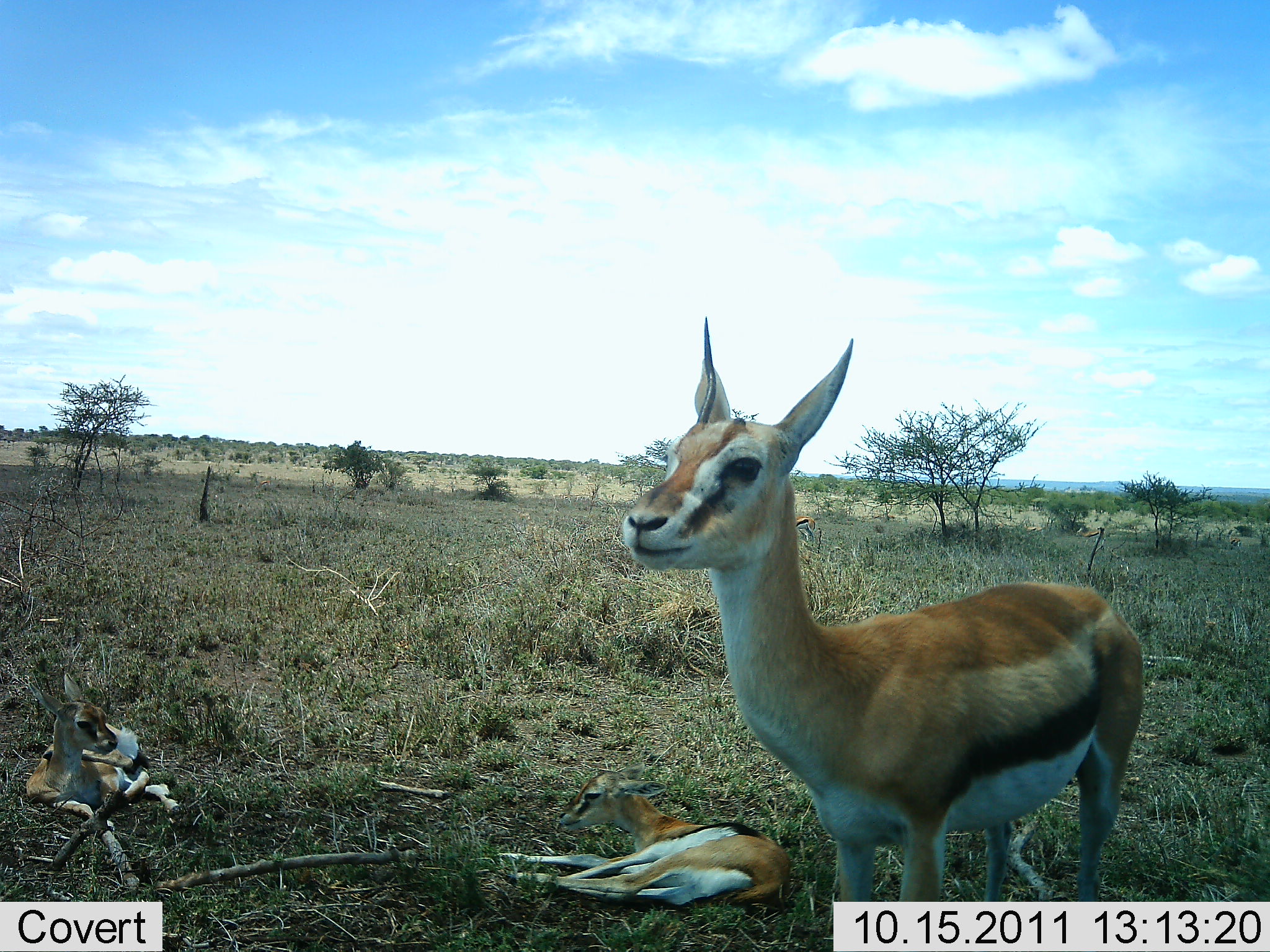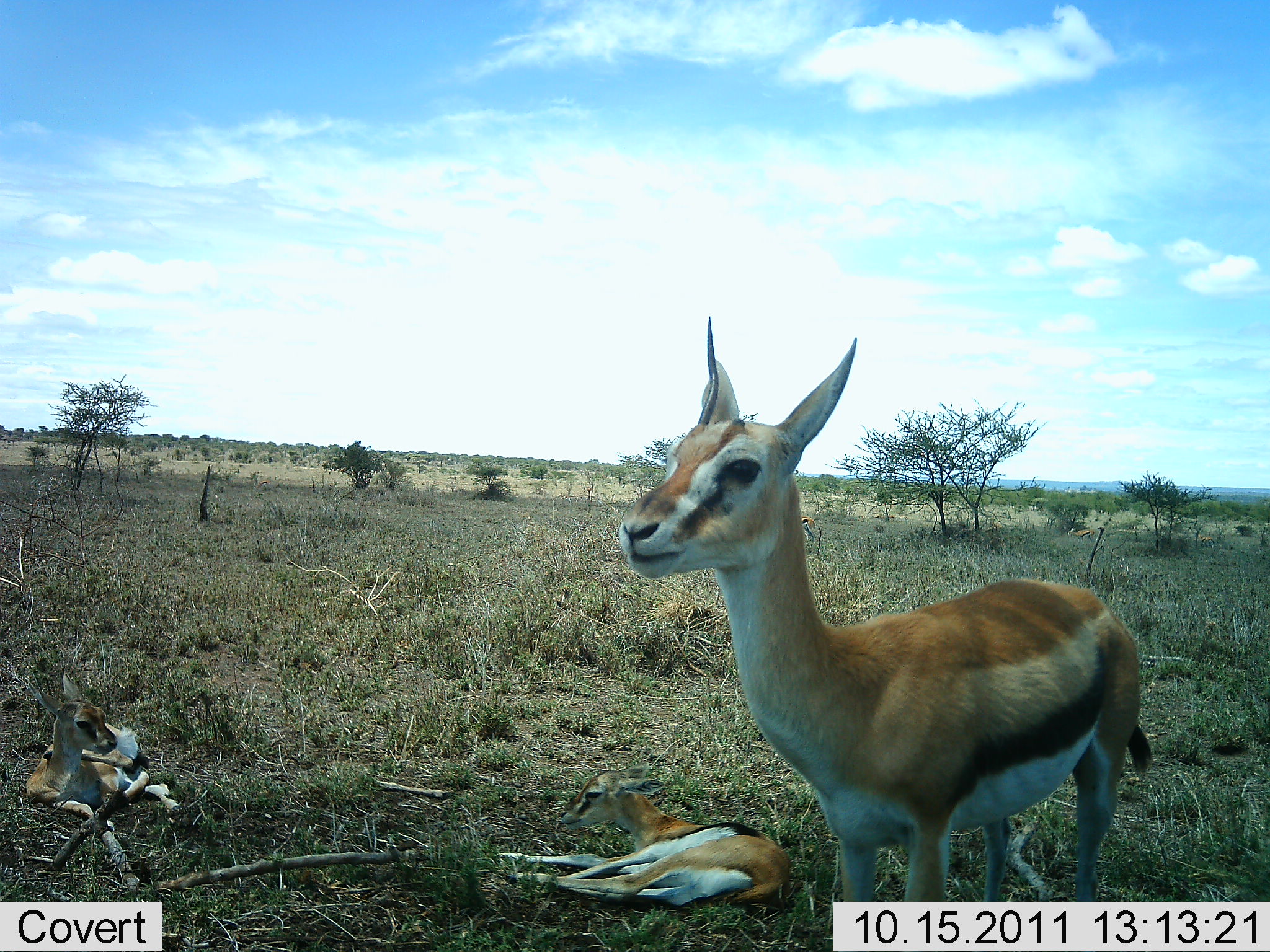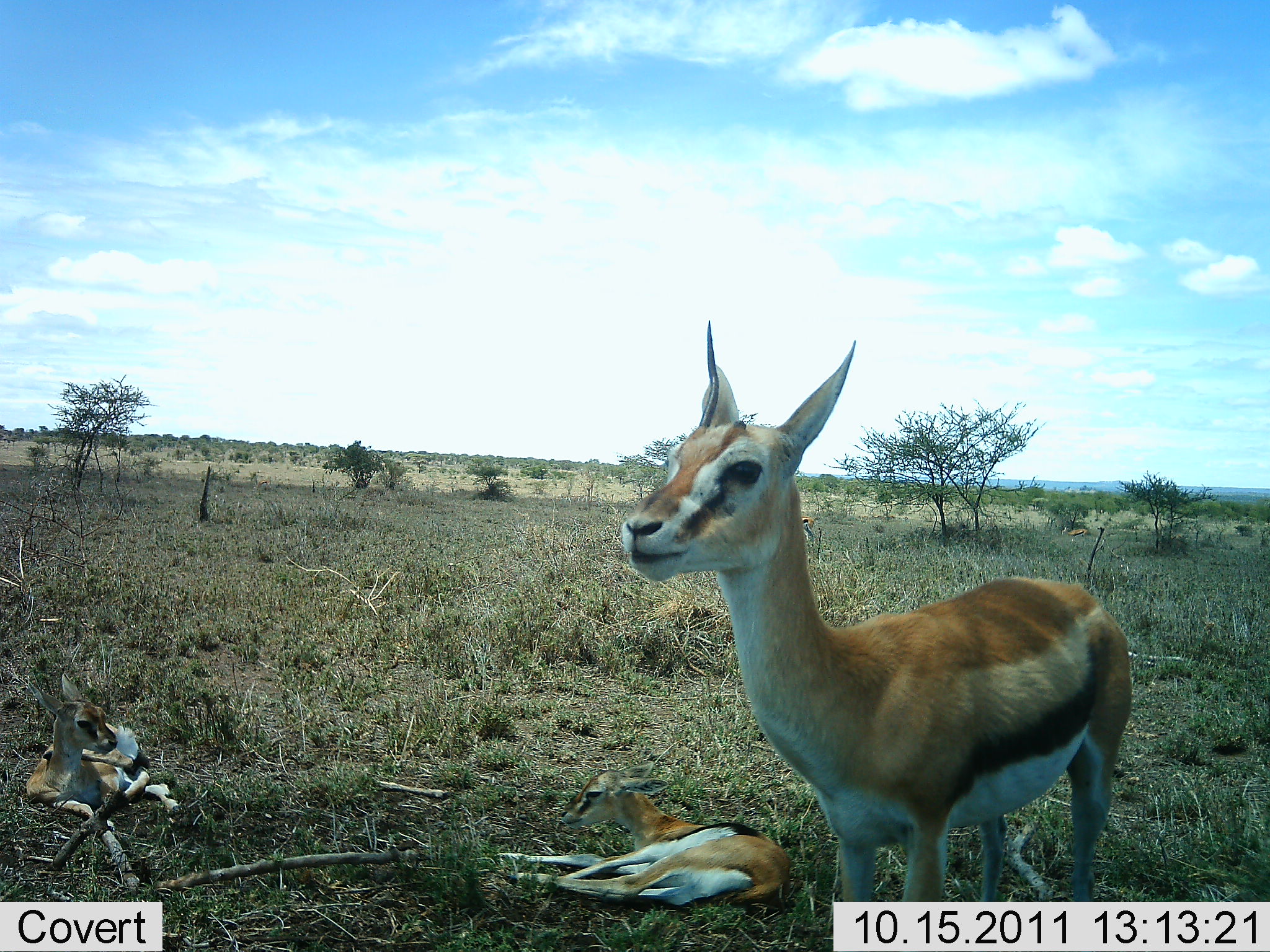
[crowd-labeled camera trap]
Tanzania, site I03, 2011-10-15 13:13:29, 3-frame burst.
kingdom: Animalia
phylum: Chordata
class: Mammalia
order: Artiodactyla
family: Bovidae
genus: Eudorcas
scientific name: Eudorcas thomsonii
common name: thomson's gazelle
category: gazellethomsons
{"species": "gazellethomsons (thomson's gazelle) (Eudorcas thomsonii)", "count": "3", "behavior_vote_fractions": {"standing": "92%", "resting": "100%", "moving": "0%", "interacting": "0%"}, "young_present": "50%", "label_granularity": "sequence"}